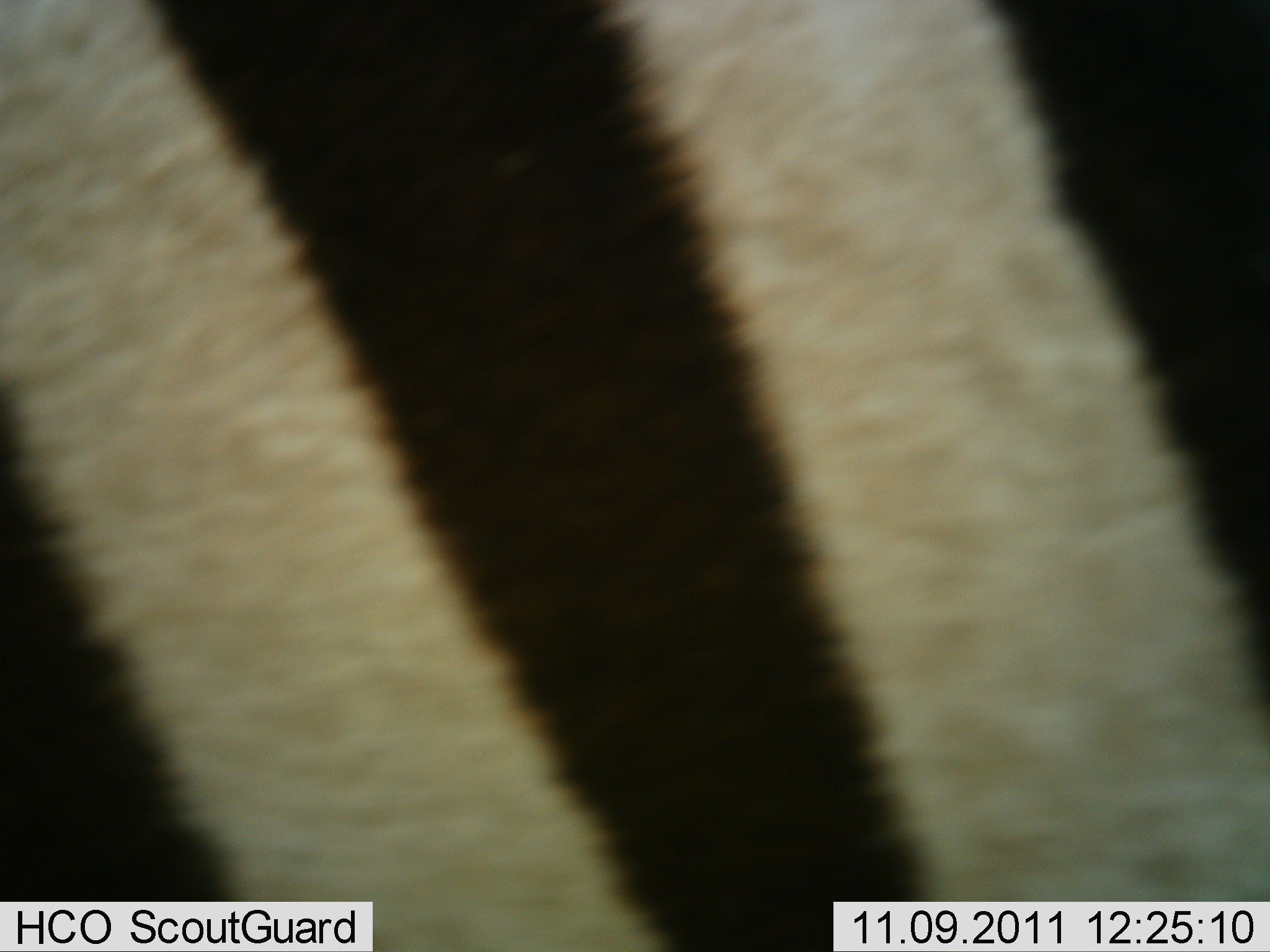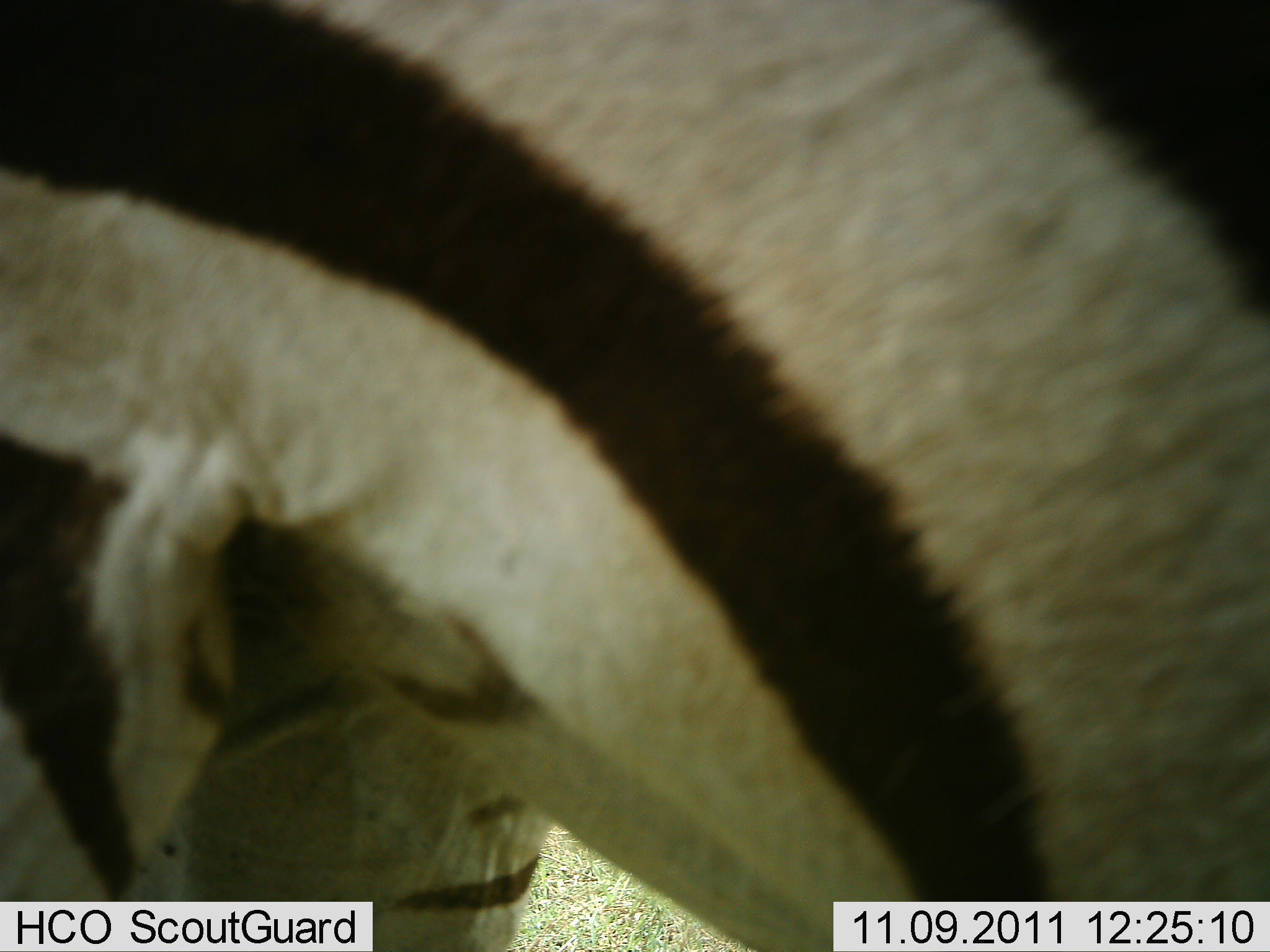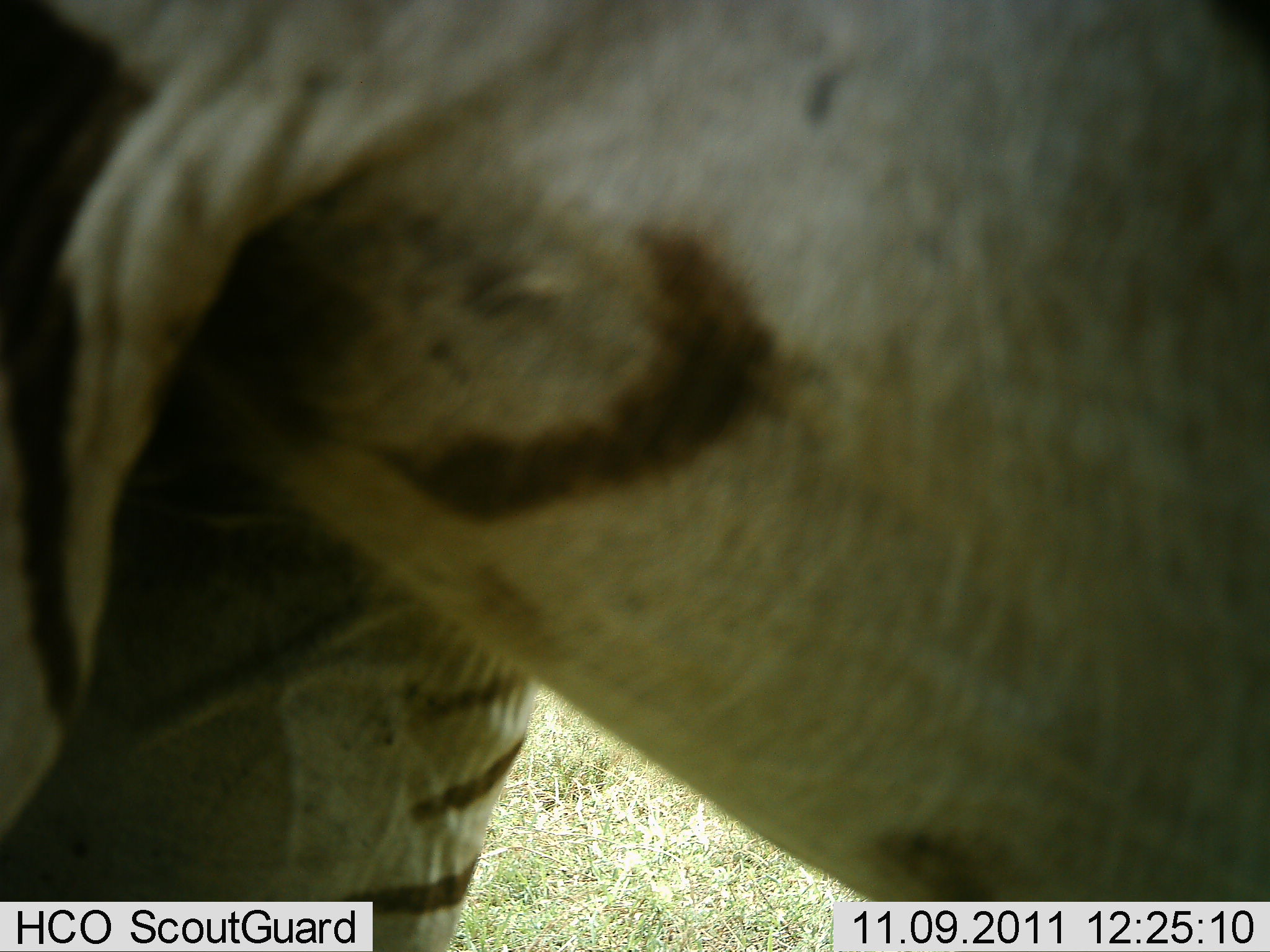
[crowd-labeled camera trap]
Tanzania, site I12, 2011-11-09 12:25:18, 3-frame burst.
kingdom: Animalia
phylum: Chordata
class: Mammalia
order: Perissodactyla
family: Equidae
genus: Equus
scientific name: Equus quagga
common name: plains zebra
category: zebra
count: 1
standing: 42%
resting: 0%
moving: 58%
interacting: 0%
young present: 0%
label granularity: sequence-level